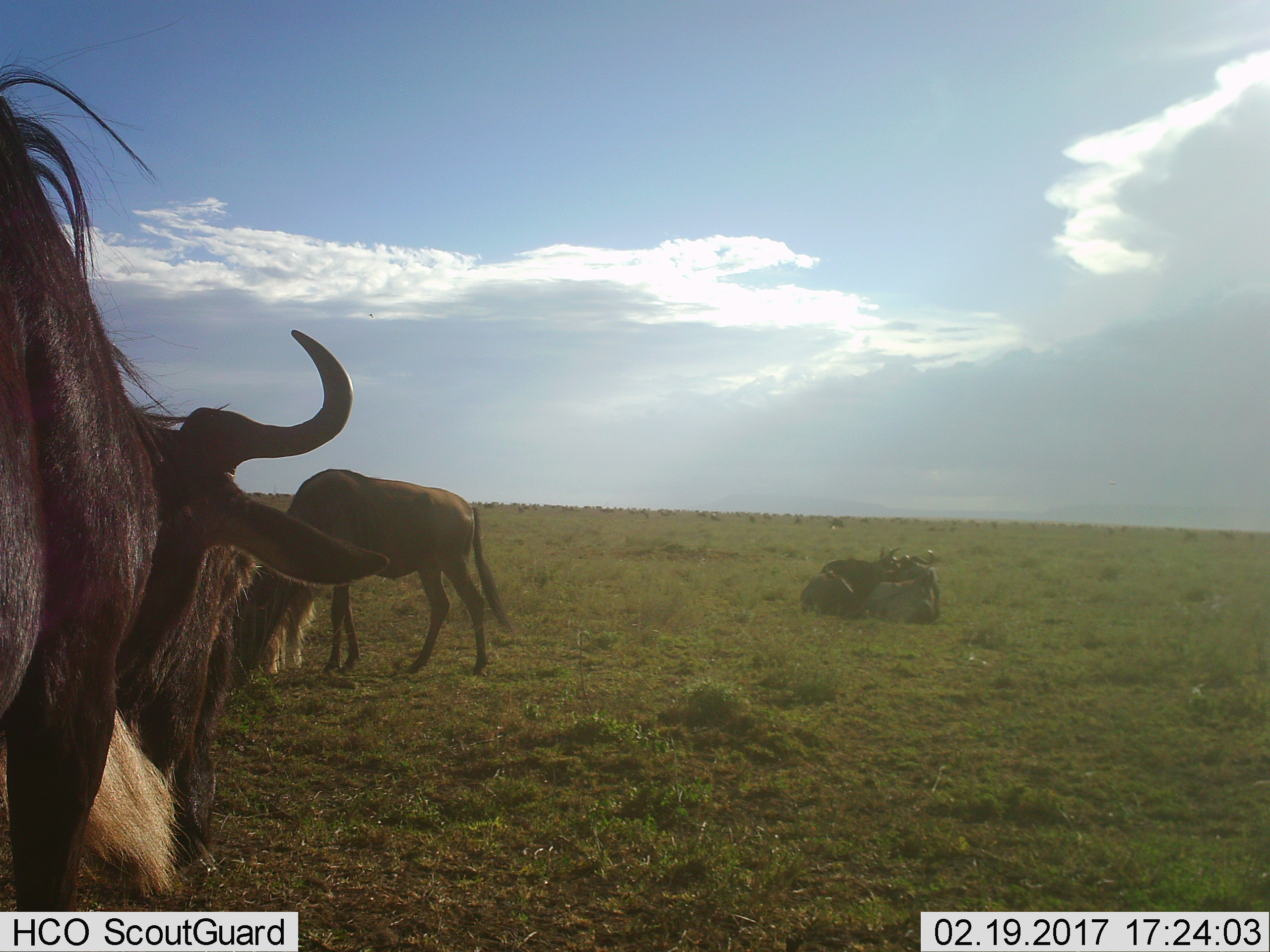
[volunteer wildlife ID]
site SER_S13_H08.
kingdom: Animalia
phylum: Chordata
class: Mammalia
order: Artiodactyla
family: Bovidae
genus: Connochaetes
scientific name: Connochaetes taurinus taurinus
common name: blue wildebeest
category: wildebeestblue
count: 4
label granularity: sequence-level